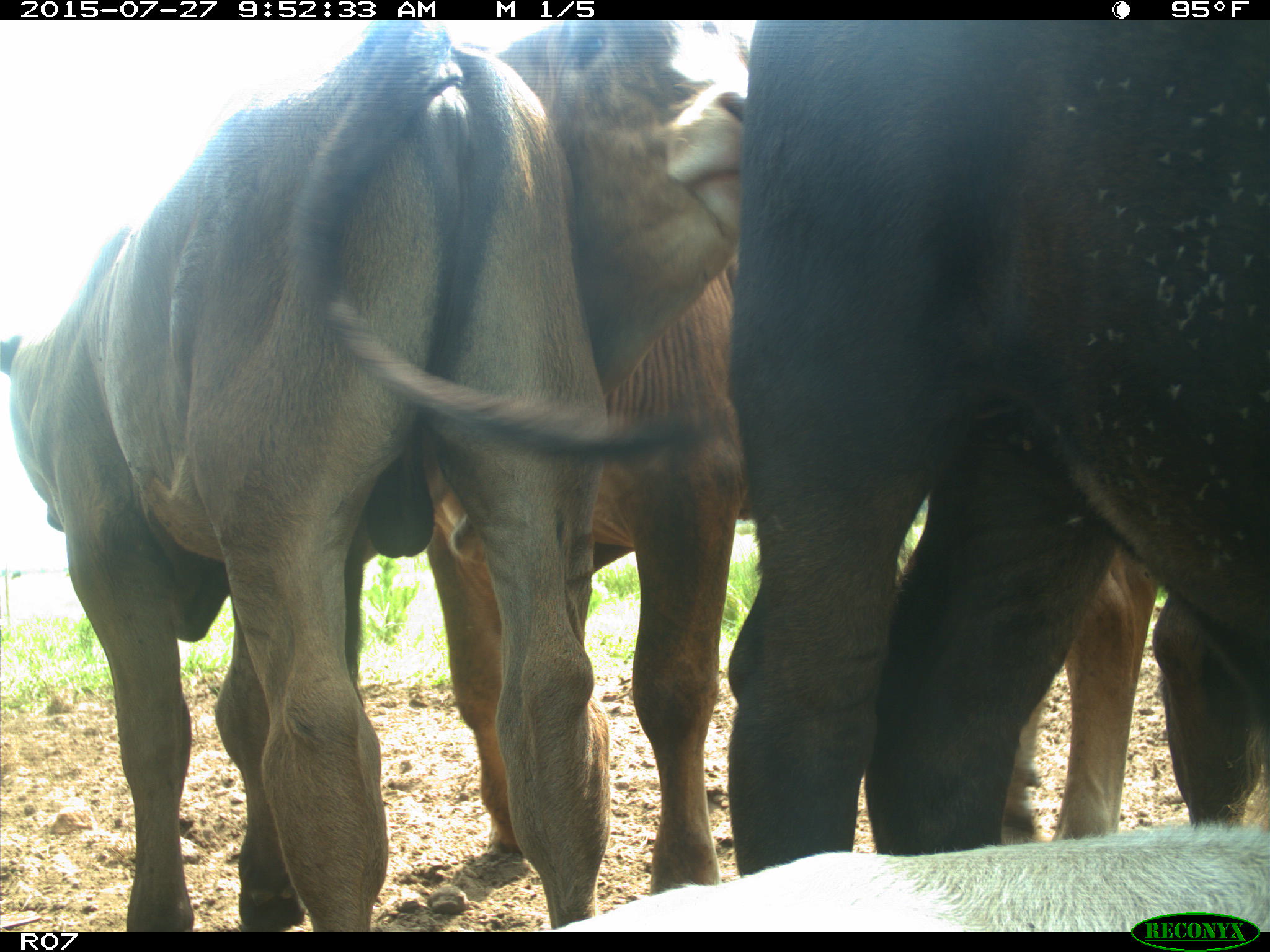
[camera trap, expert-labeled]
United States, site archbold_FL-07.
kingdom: Animalia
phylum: Chordata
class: Mammalia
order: Artiodactyla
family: Bovidae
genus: Bos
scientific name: Bos taurus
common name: domestic cow